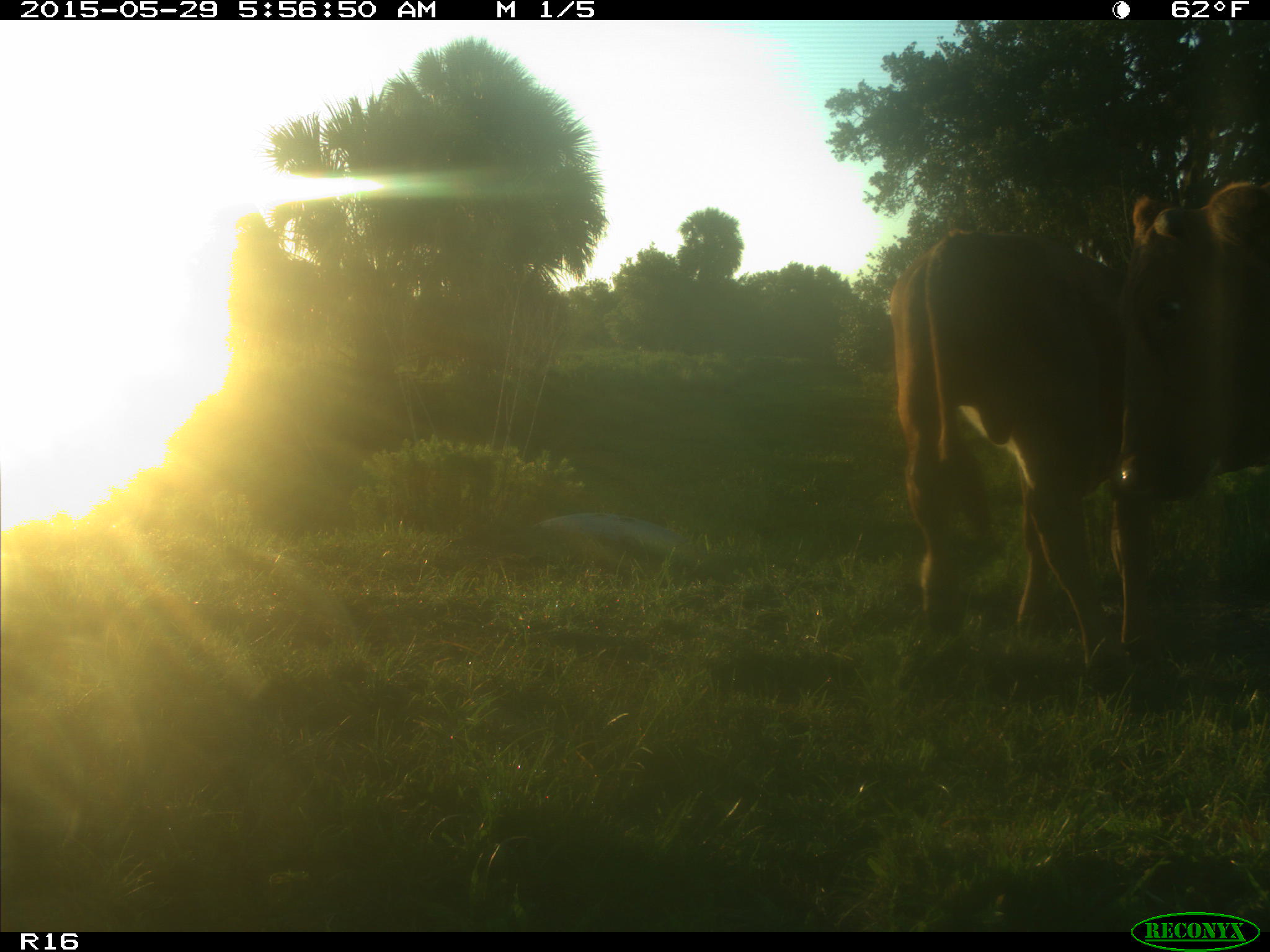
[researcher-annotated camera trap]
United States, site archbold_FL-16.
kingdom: Animalia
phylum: Chordata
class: Mammalia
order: Artiodactyla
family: Bovidae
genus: Bos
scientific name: Bos taurus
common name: domestic cow